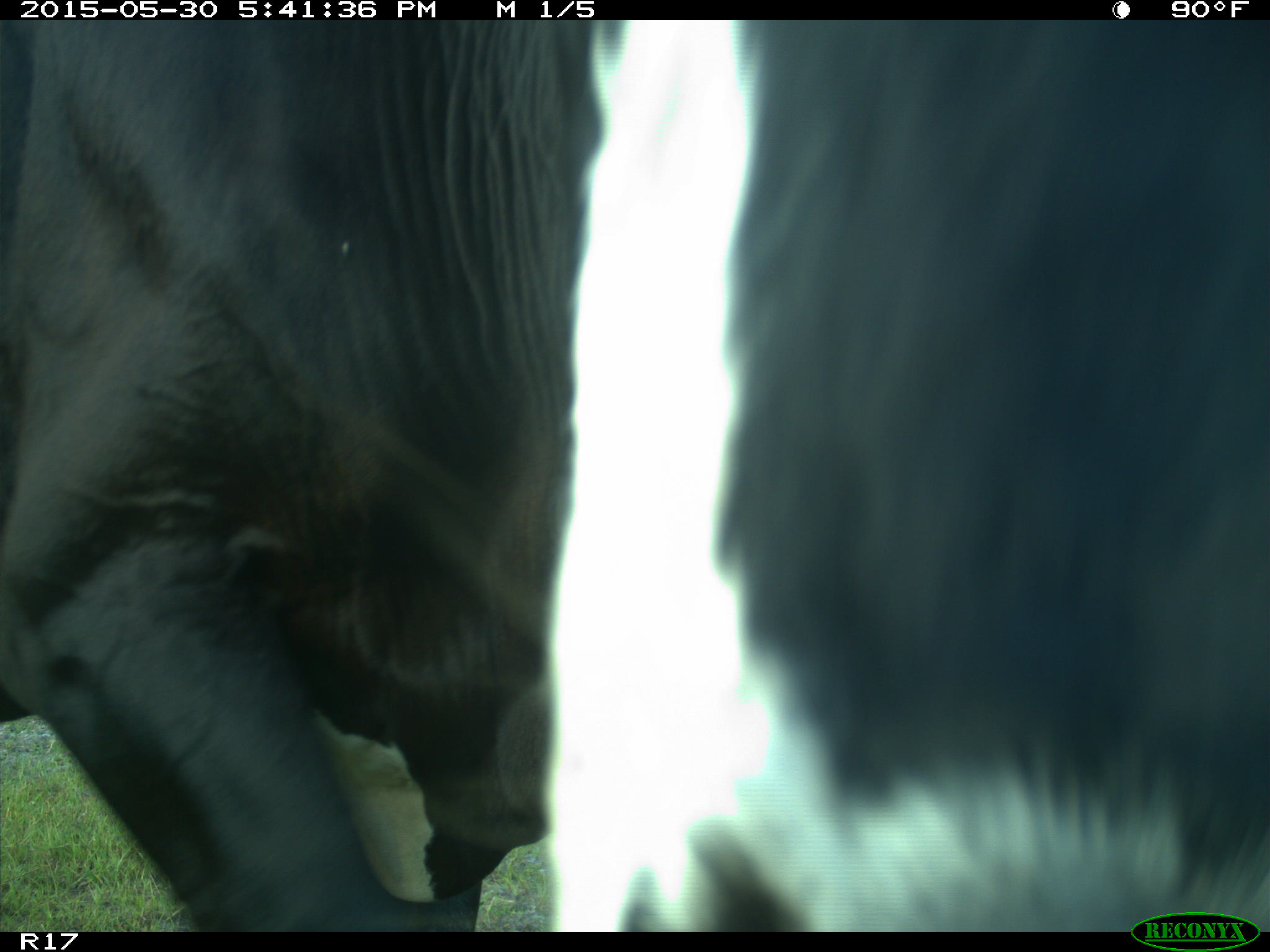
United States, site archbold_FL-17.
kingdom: Animalia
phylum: Chordata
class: Mammalia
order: Artiodactyla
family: Bovidae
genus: Bos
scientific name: Bos taurus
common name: domestic cow